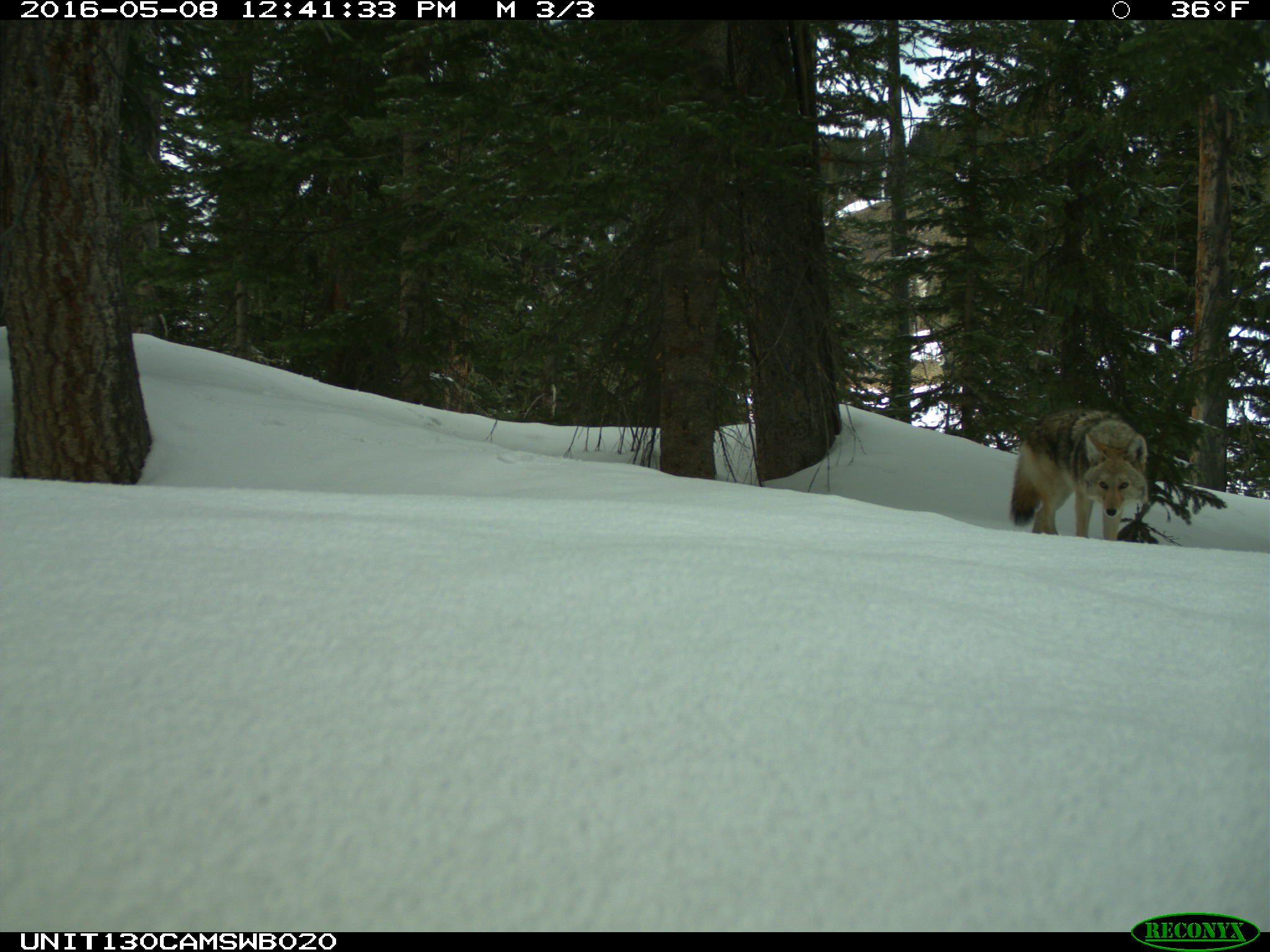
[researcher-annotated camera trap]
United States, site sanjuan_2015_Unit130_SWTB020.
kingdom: Animalia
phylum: Chordata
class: Mammalia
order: Carnivora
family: Canidae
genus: Canis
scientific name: Canis latrans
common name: coyote